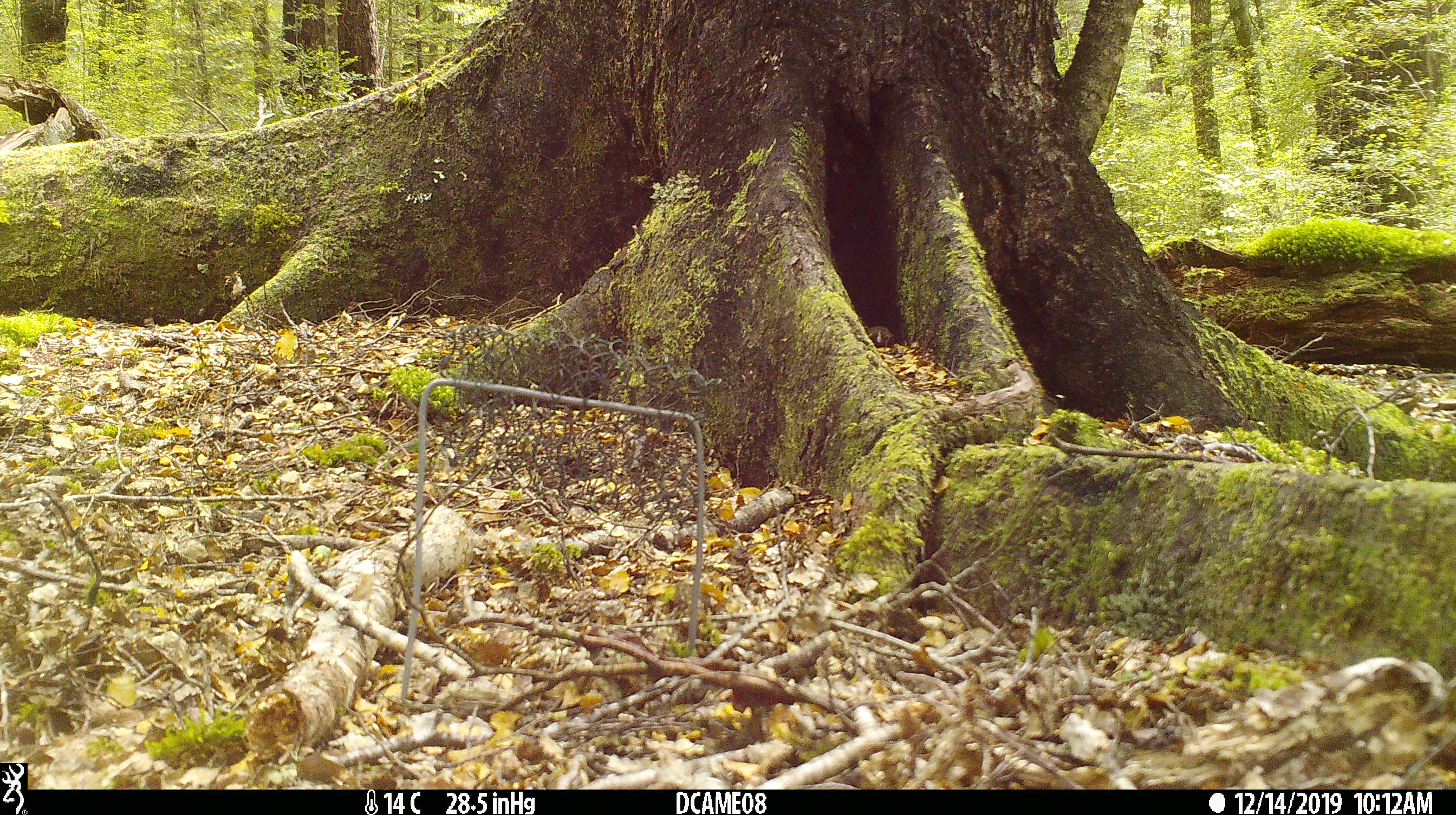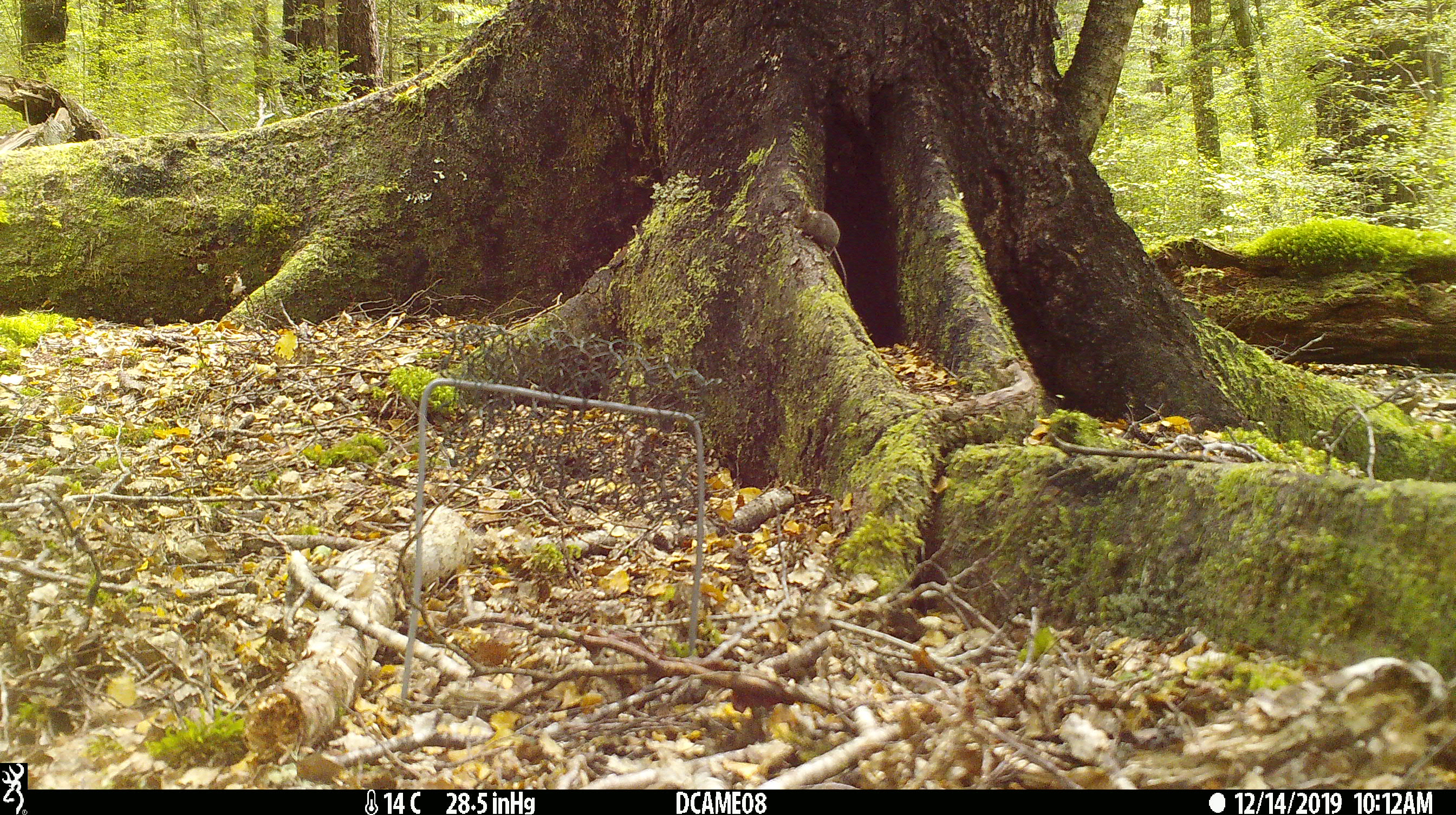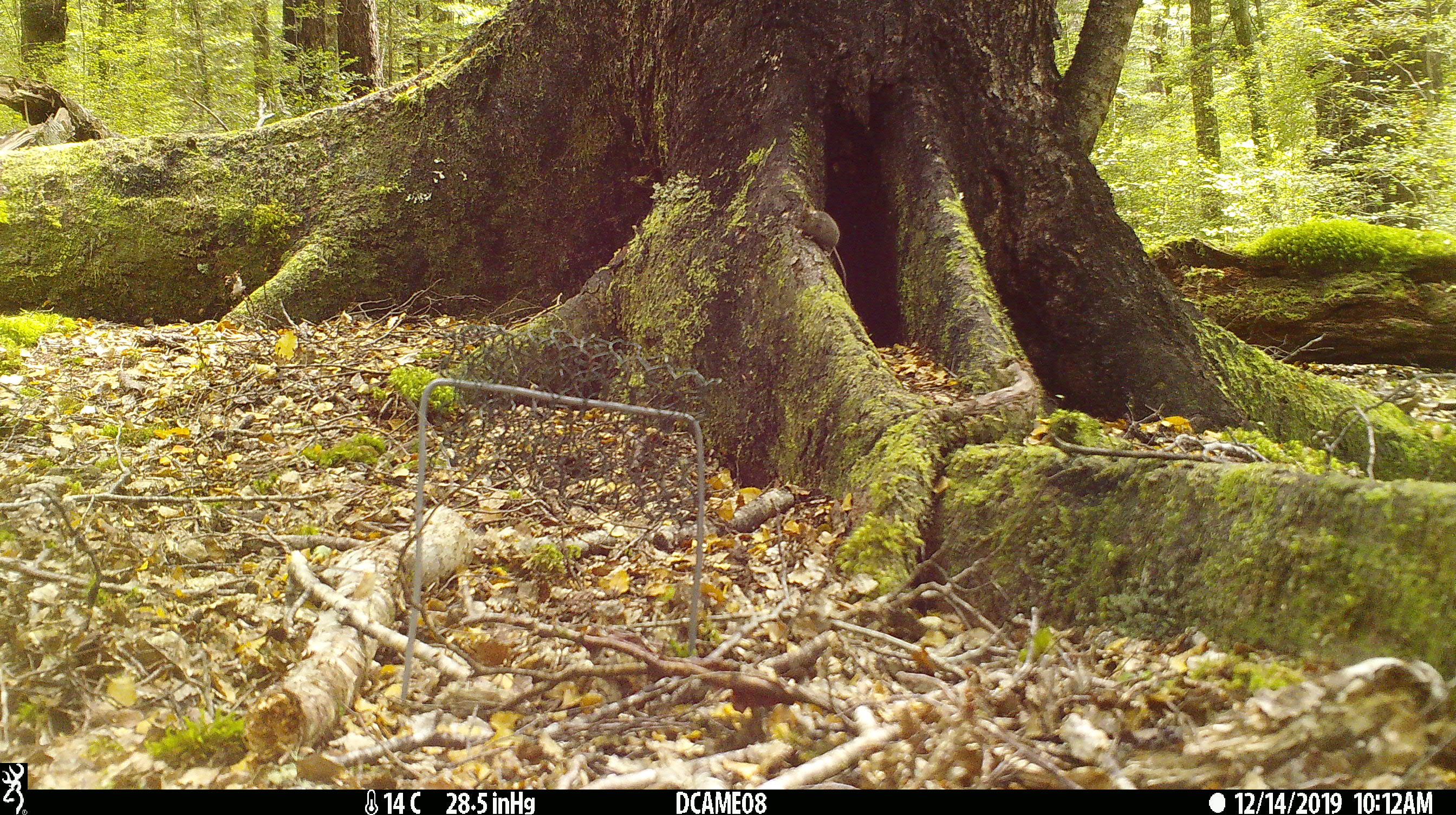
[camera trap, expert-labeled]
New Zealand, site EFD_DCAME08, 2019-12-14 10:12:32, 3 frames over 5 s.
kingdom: Animalia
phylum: Chordata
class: Mammalia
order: Rodentia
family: Muridae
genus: Mus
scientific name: Mus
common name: mouse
Mouse (Mus).